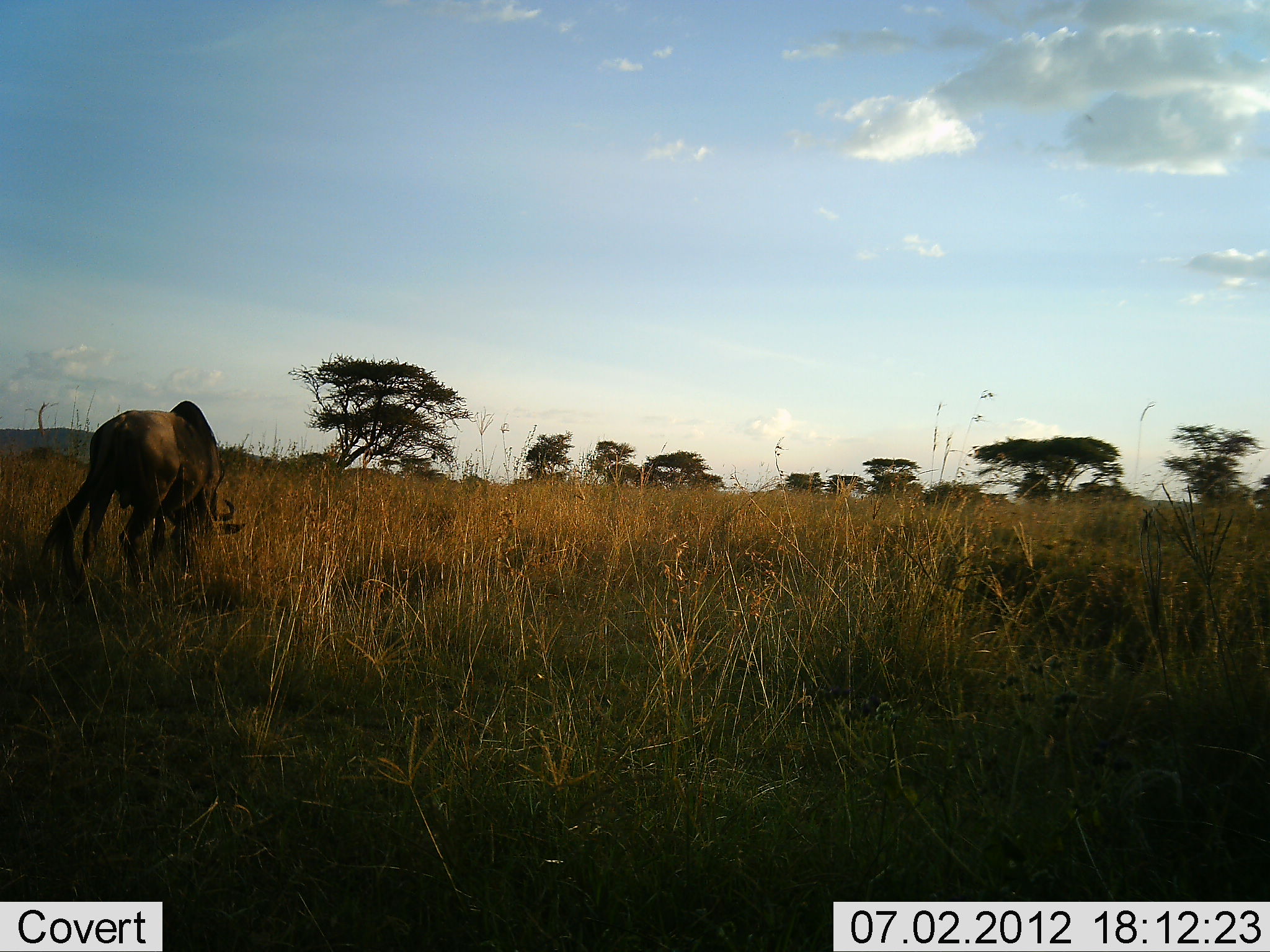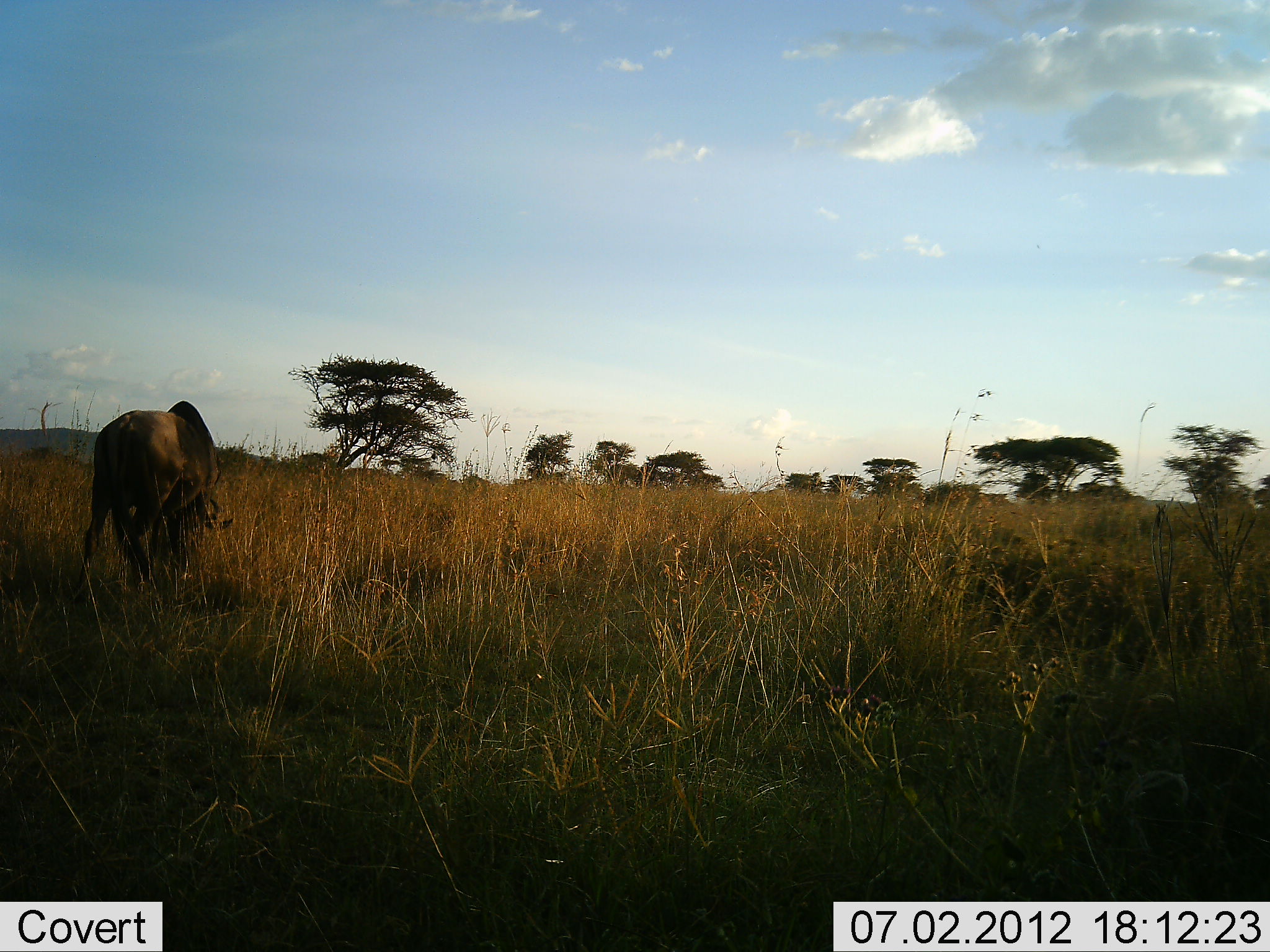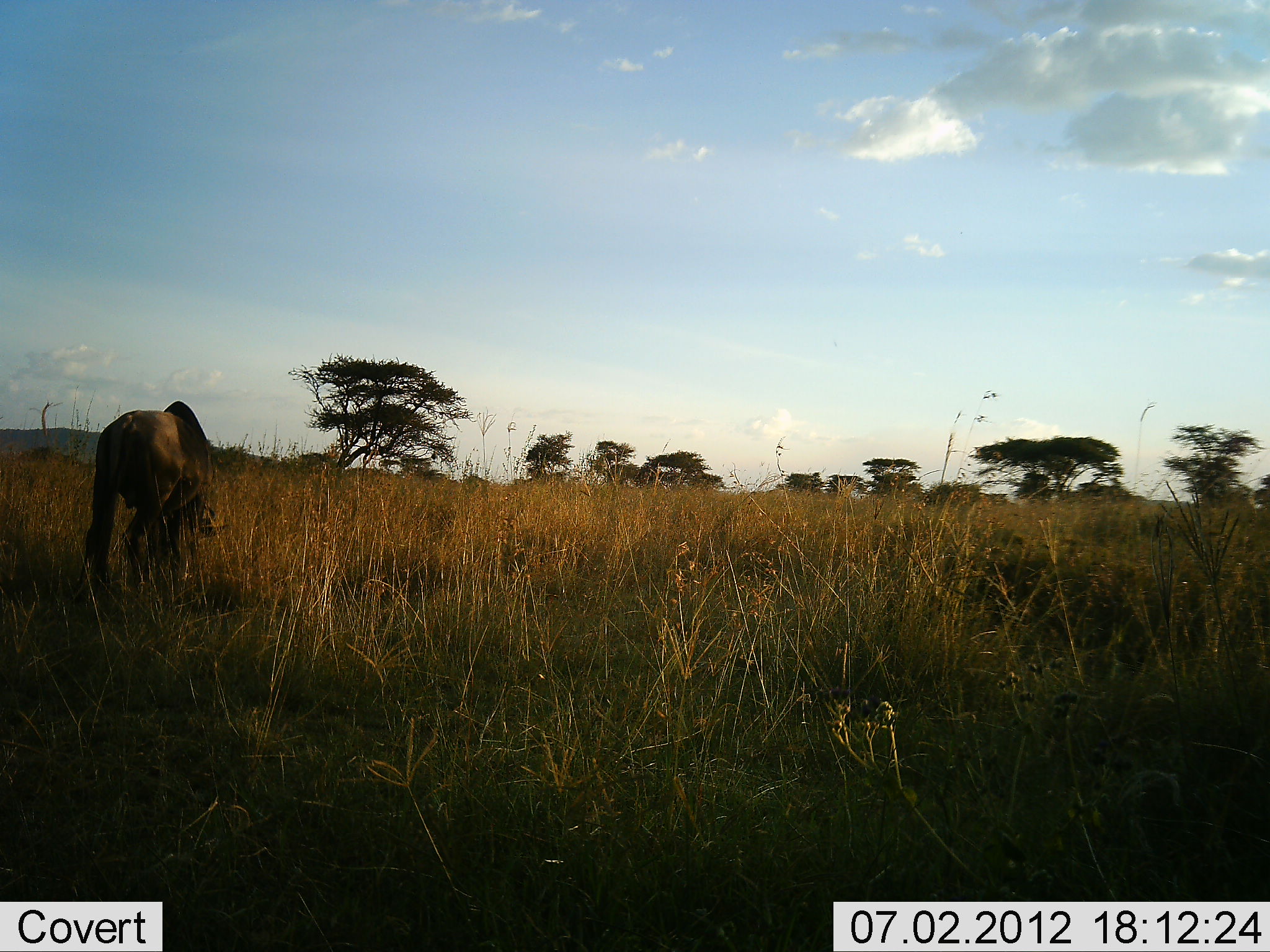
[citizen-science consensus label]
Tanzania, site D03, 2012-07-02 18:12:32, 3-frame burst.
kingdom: Animalia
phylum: Chordata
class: Mammalia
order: Artiodactyla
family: Bovidae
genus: Connochaetes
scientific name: Connochaetes taurinus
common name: blue wildebeest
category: wildebeest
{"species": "wildebeest (blue wildebeest) (Connochaetes taurinus)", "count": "1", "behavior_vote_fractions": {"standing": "40%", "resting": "0%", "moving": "0%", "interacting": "0%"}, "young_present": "0%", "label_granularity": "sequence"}